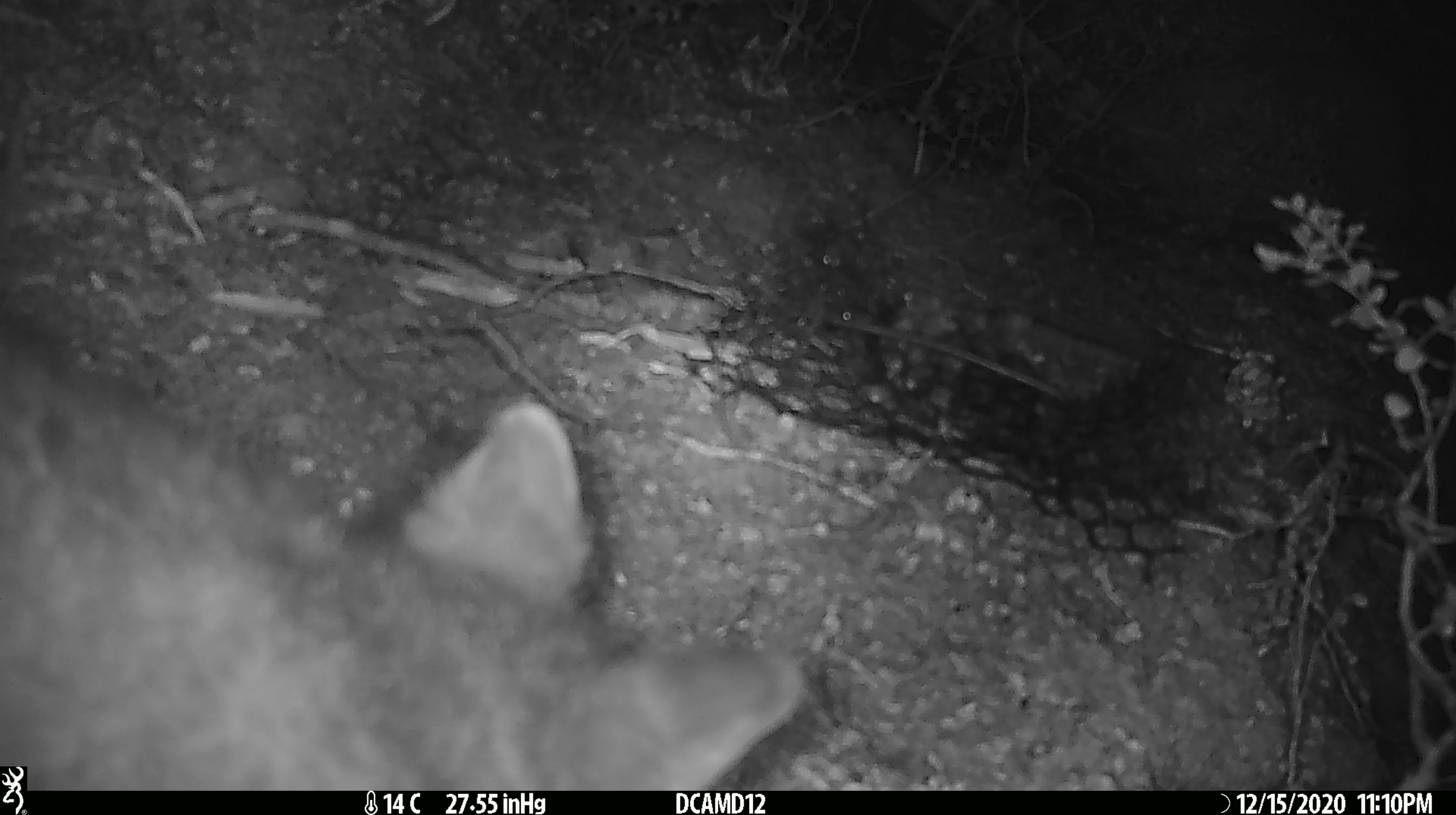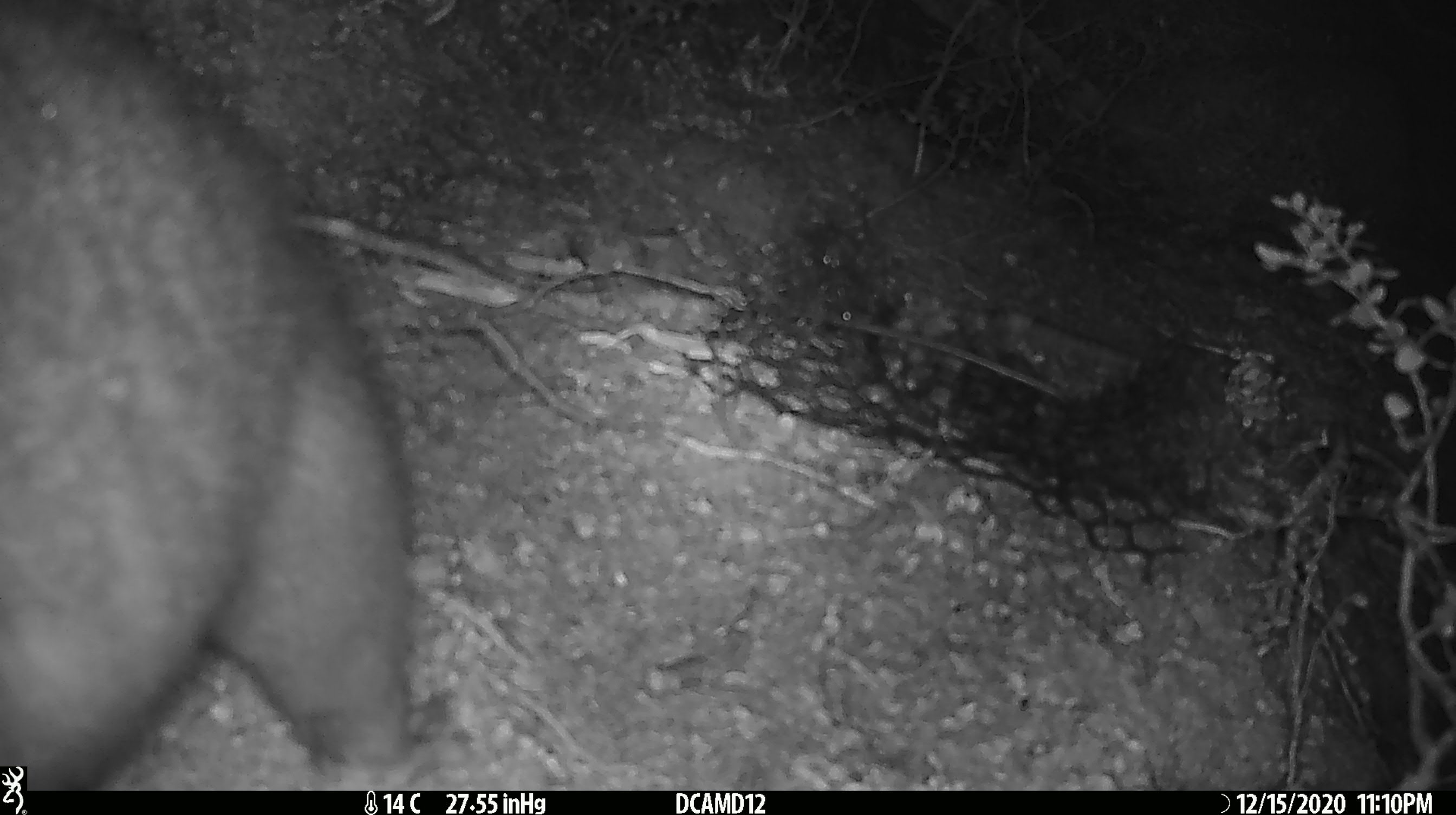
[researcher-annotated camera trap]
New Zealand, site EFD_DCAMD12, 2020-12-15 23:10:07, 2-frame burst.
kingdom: Animalia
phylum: Chordata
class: Mammalia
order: Diprotodontia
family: Phalangeridae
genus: Trichosurus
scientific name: Trichosurus vulpecula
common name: common brushtail possum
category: possum